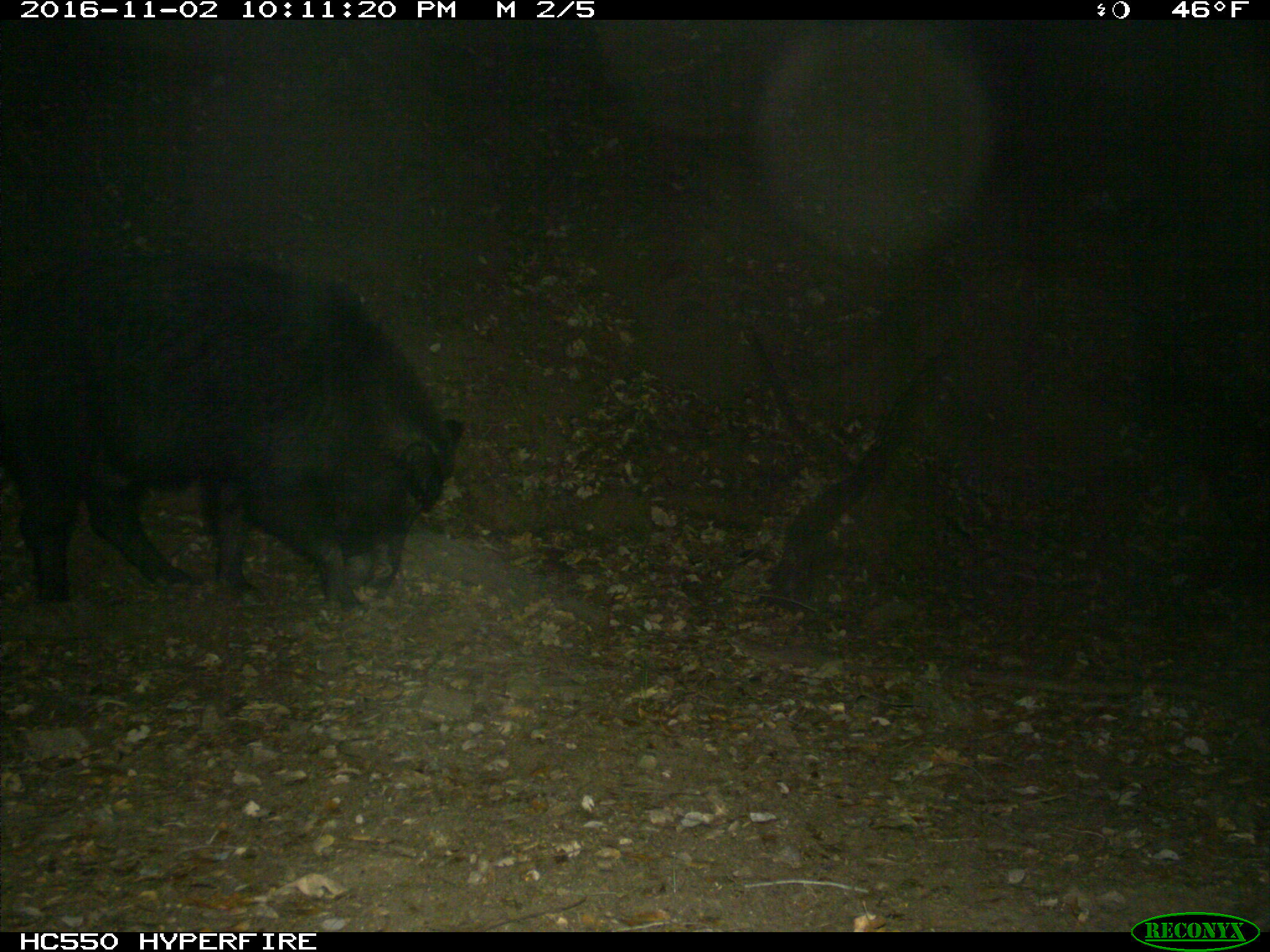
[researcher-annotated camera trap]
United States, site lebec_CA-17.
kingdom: Animalia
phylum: Chordata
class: Mammalia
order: Artiodactyla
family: Suidae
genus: Sus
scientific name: Sus scrofa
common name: wild boar